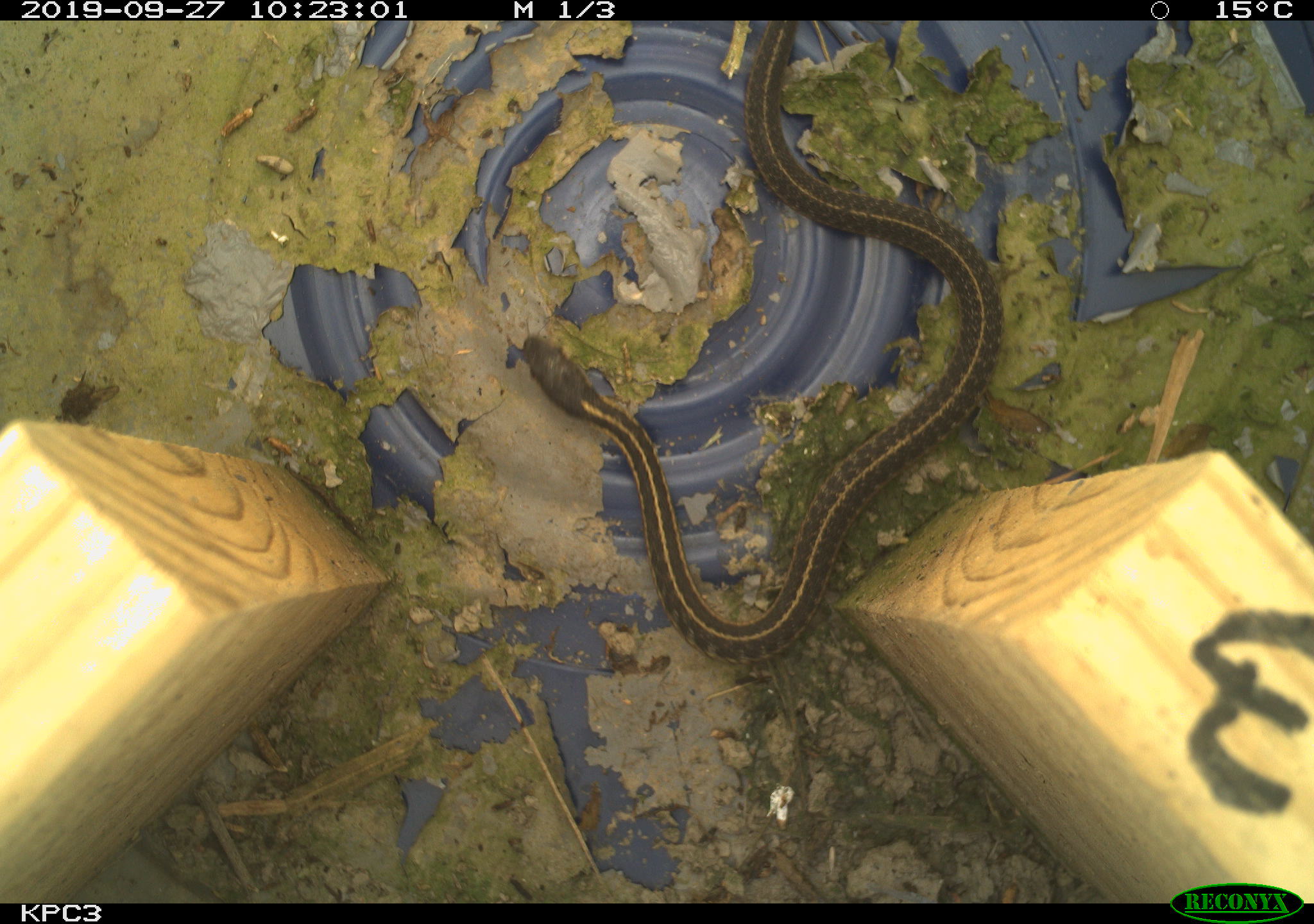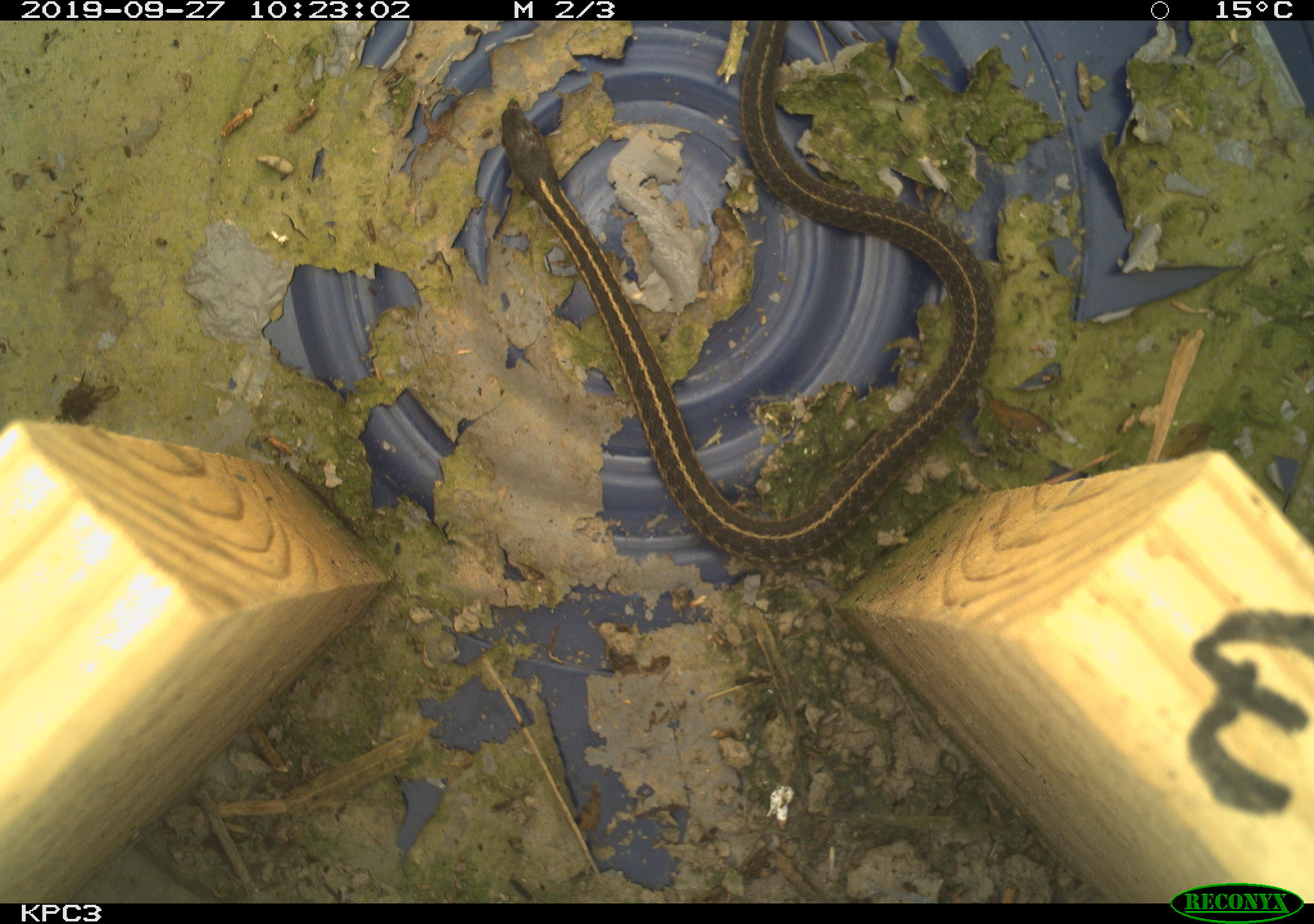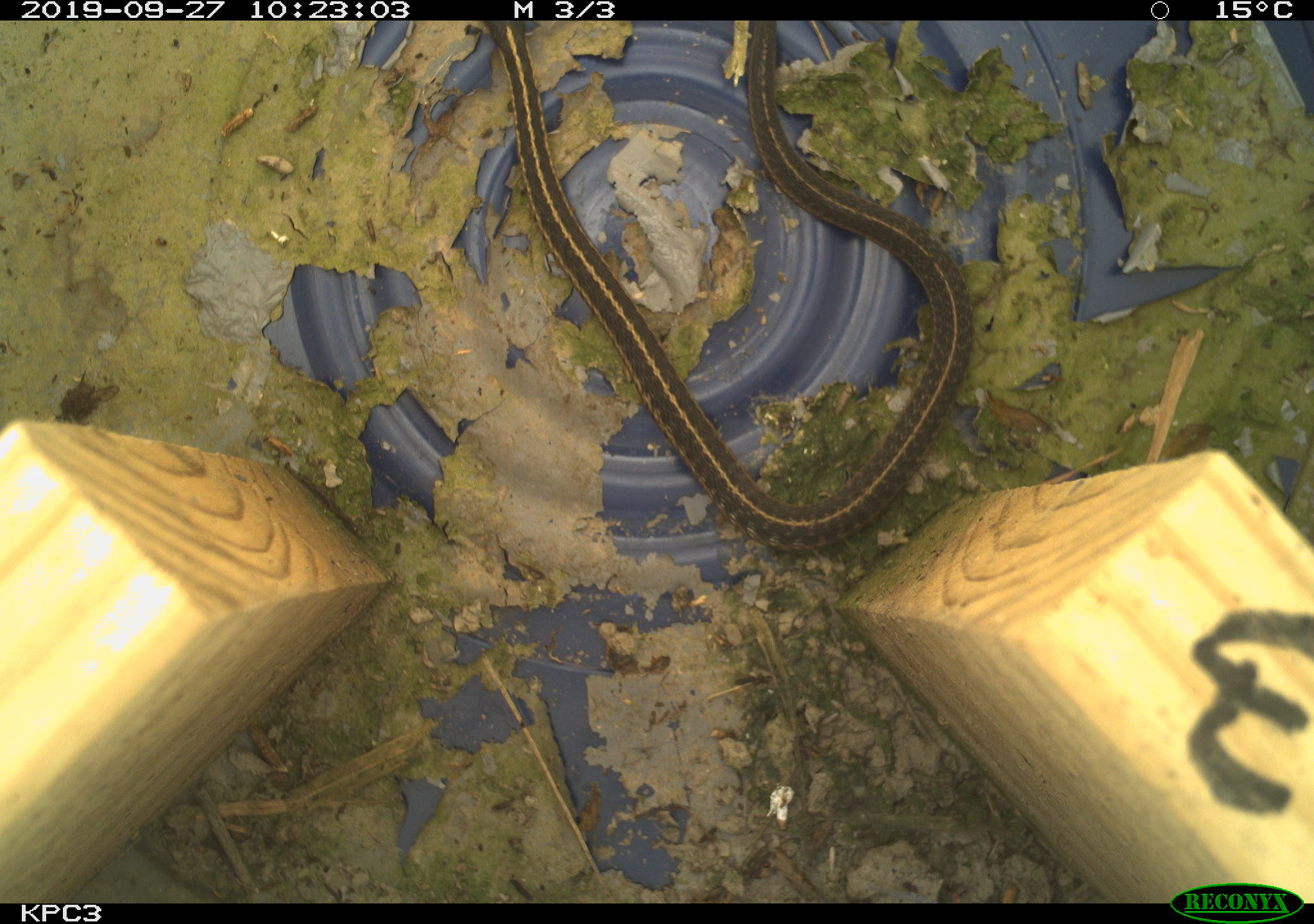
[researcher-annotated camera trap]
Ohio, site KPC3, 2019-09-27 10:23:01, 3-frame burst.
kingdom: Animalia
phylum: Chordata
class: Reptilia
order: Squamata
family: Colubridae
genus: Thamnophis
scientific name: Thamnophis sirtalis sirtalis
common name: eastern gartersnake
Eastern gartersnake (Thamnophis sirtalis sirtalis).